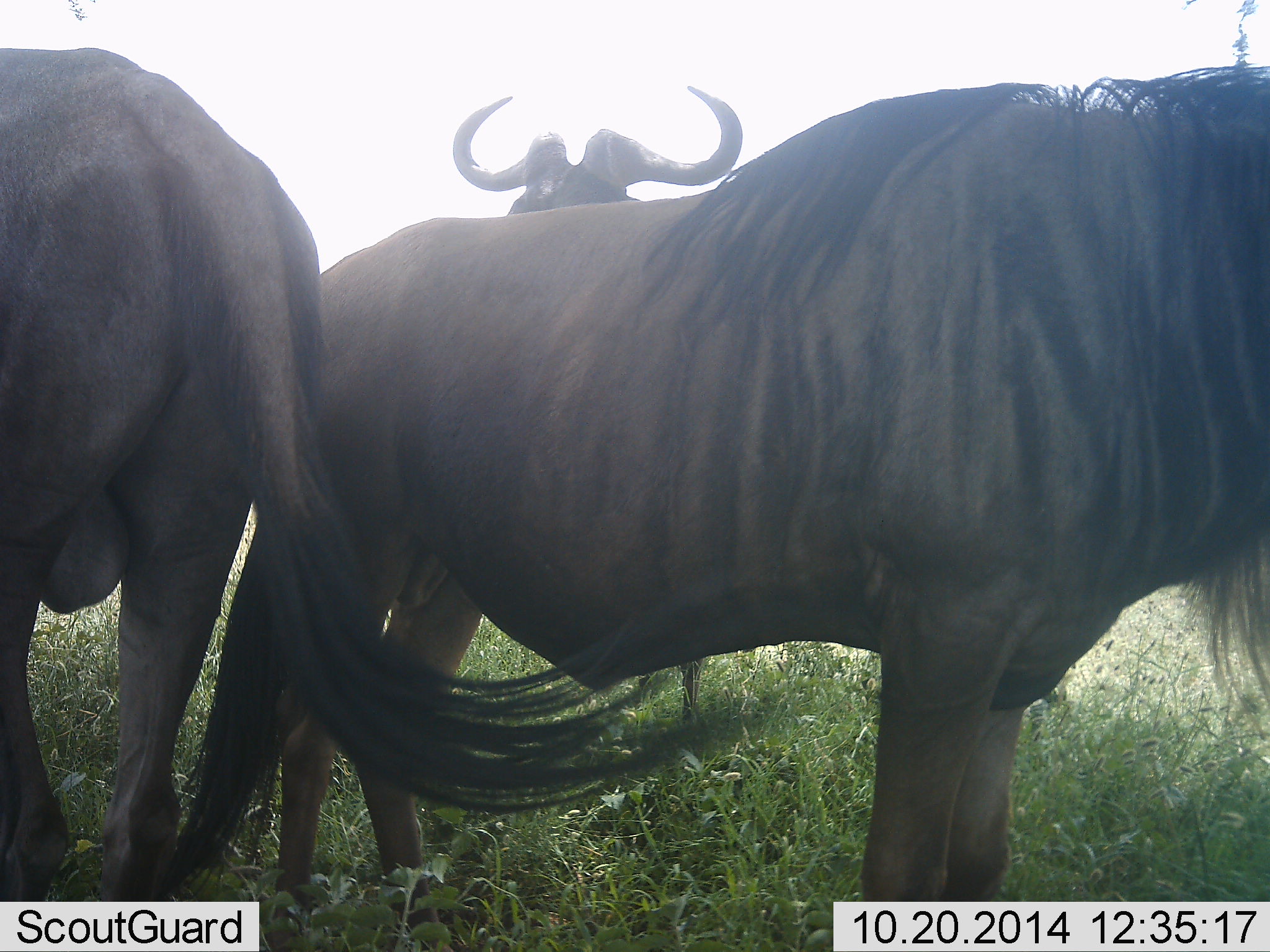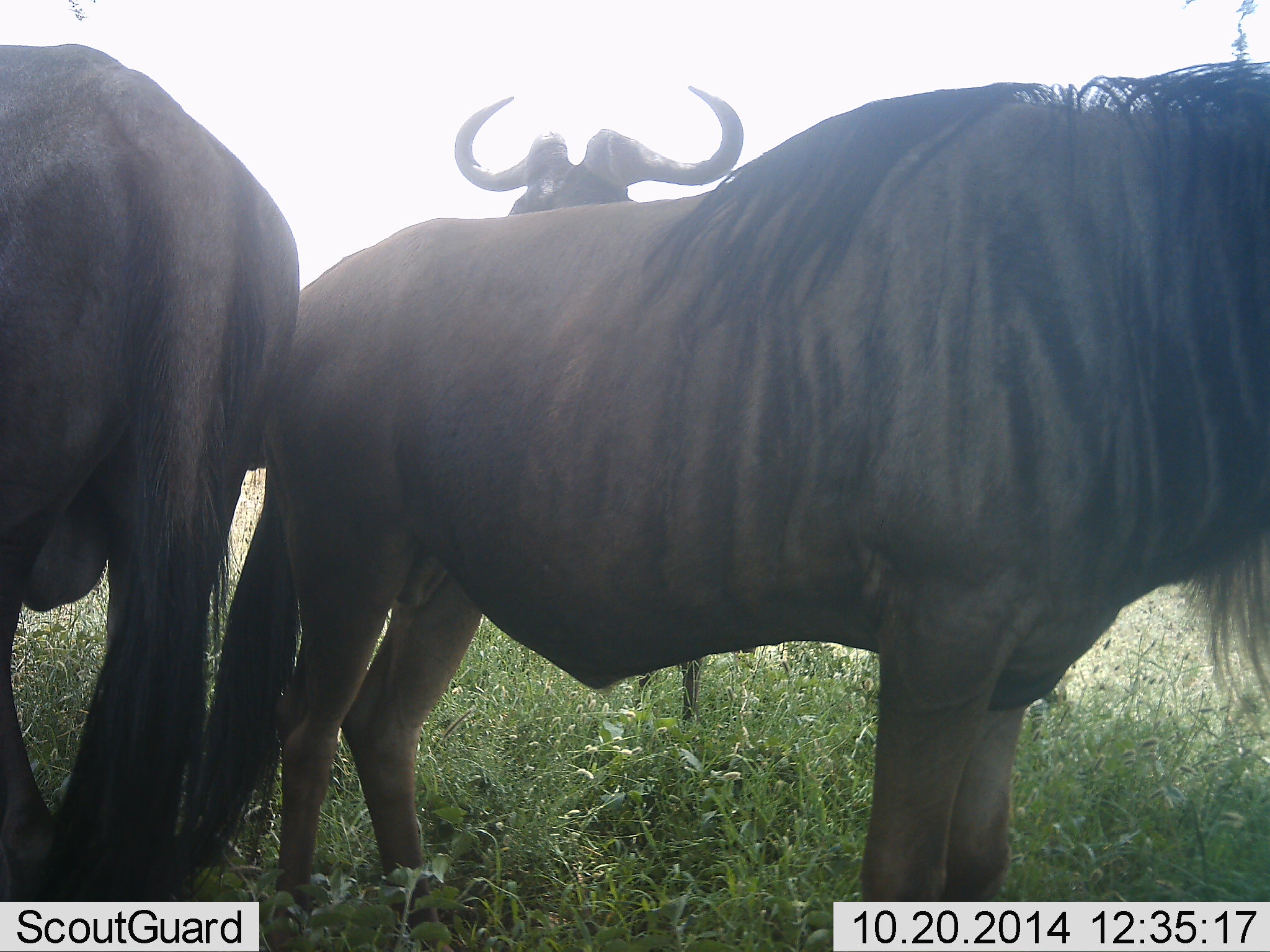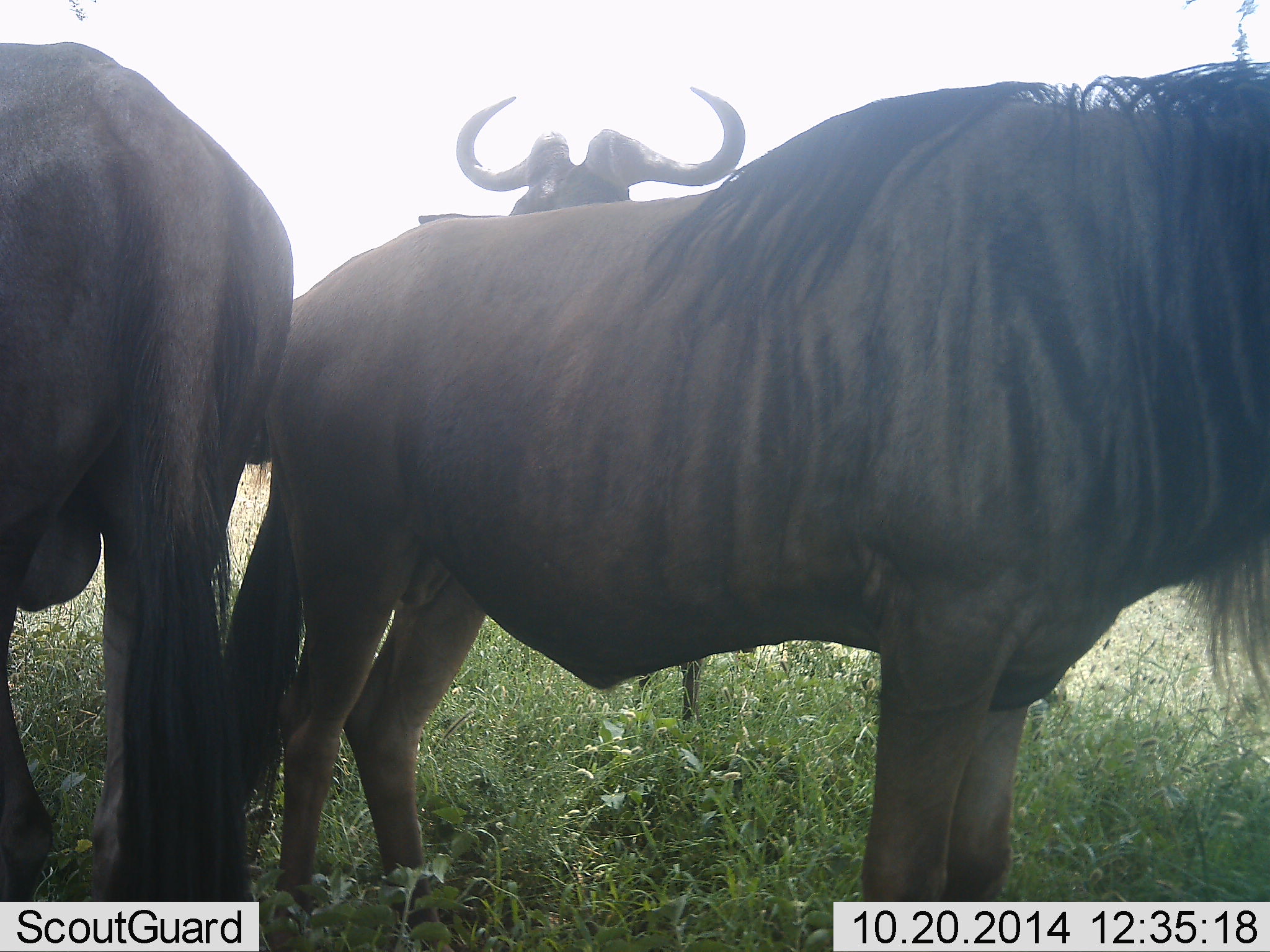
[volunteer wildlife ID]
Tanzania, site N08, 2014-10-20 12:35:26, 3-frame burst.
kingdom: Animalia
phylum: Chordata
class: Mammalia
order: Artiodactyla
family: Bovidae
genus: Connochaetes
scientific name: Connochaetes taurinus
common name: blue wildebeest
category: wildebeest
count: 3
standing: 90%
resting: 0%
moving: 10%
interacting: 0%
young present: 0%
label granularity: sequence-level